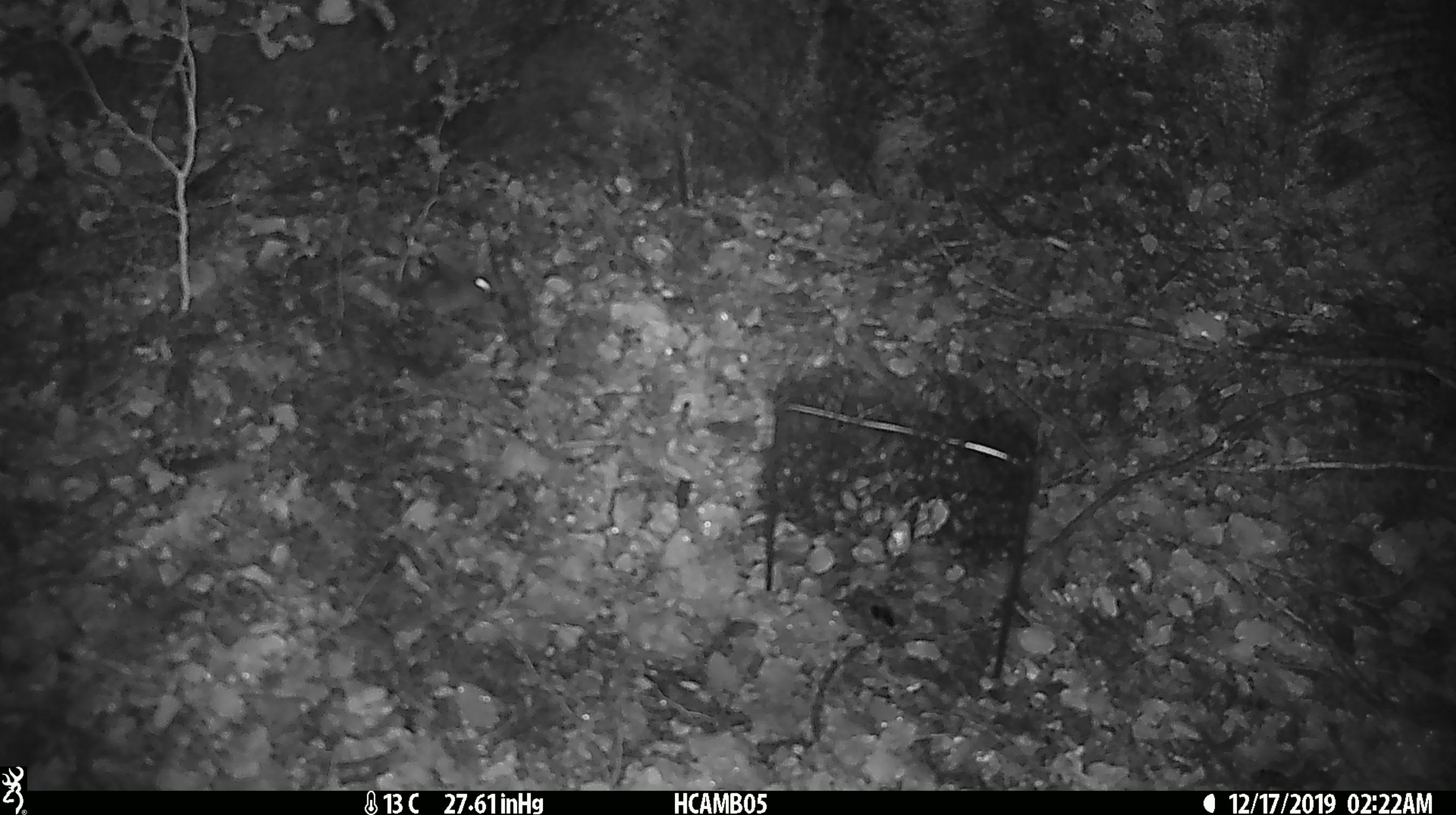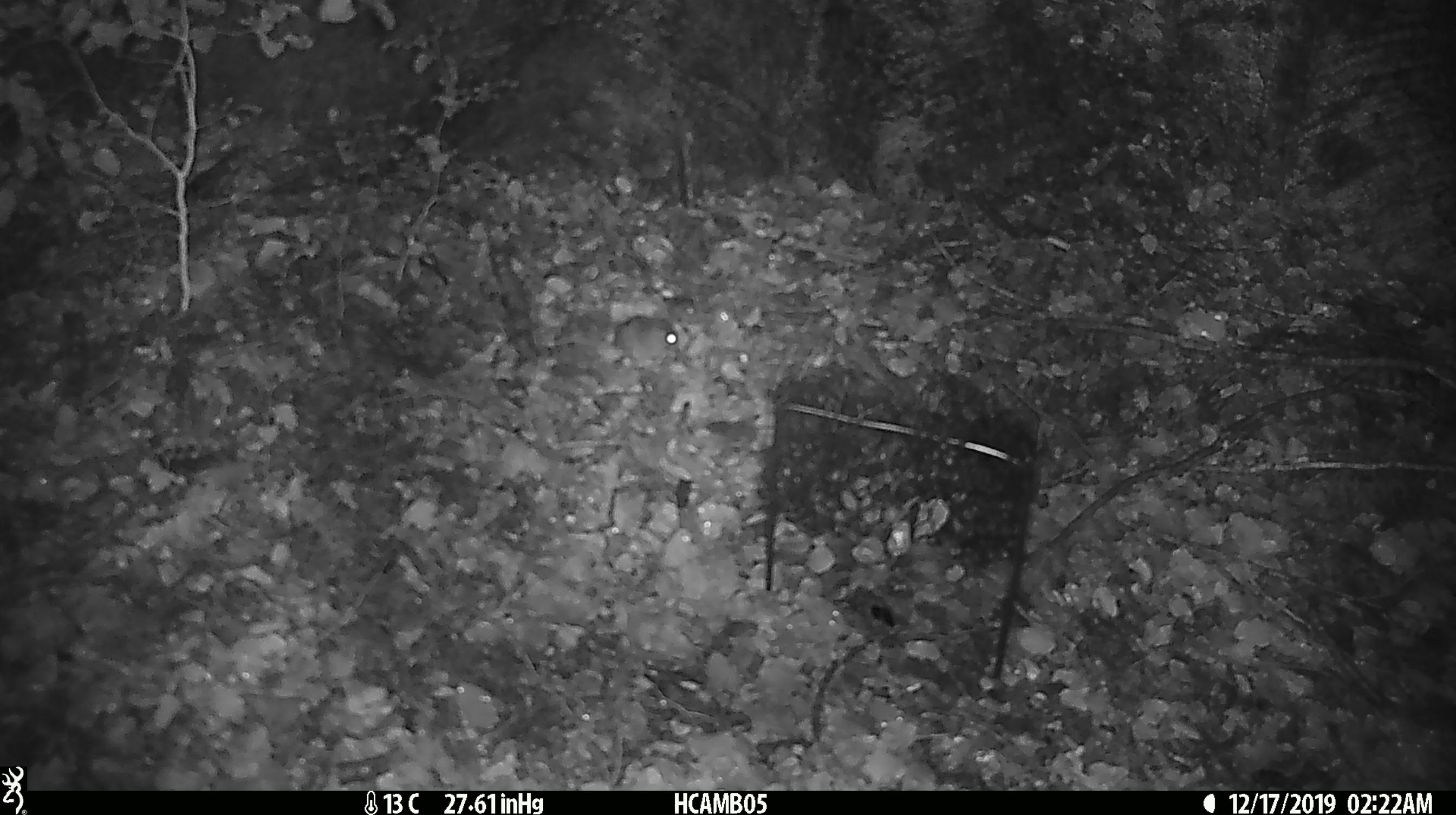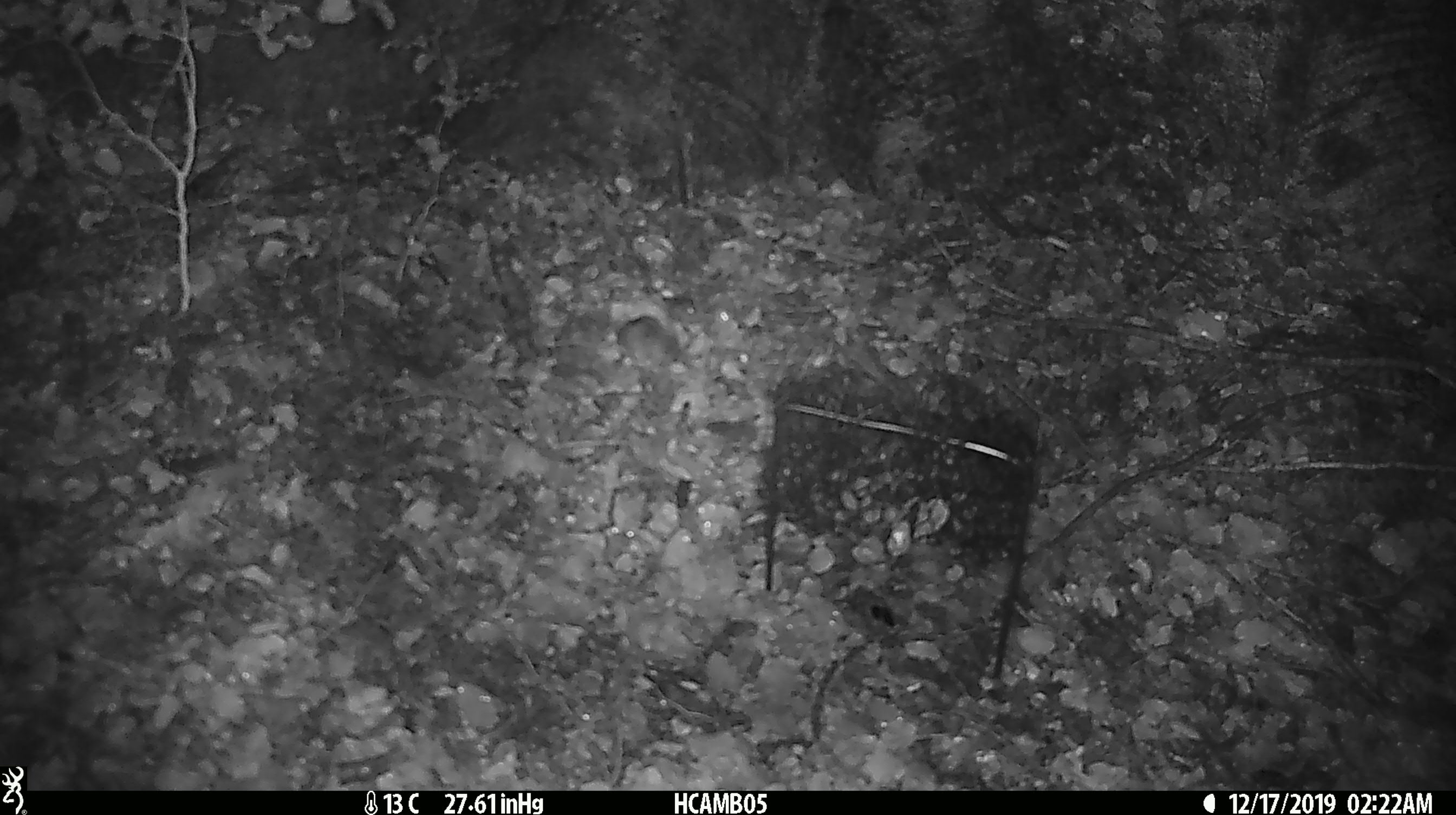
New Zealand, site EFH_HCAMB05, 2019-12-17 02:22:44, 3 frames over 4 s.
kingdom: Animalia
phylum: Chordata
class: Mammalia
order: Rodentia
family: Muridae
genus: Mus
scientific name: Mus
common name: mouse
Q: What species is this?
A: Mouse (Mus).